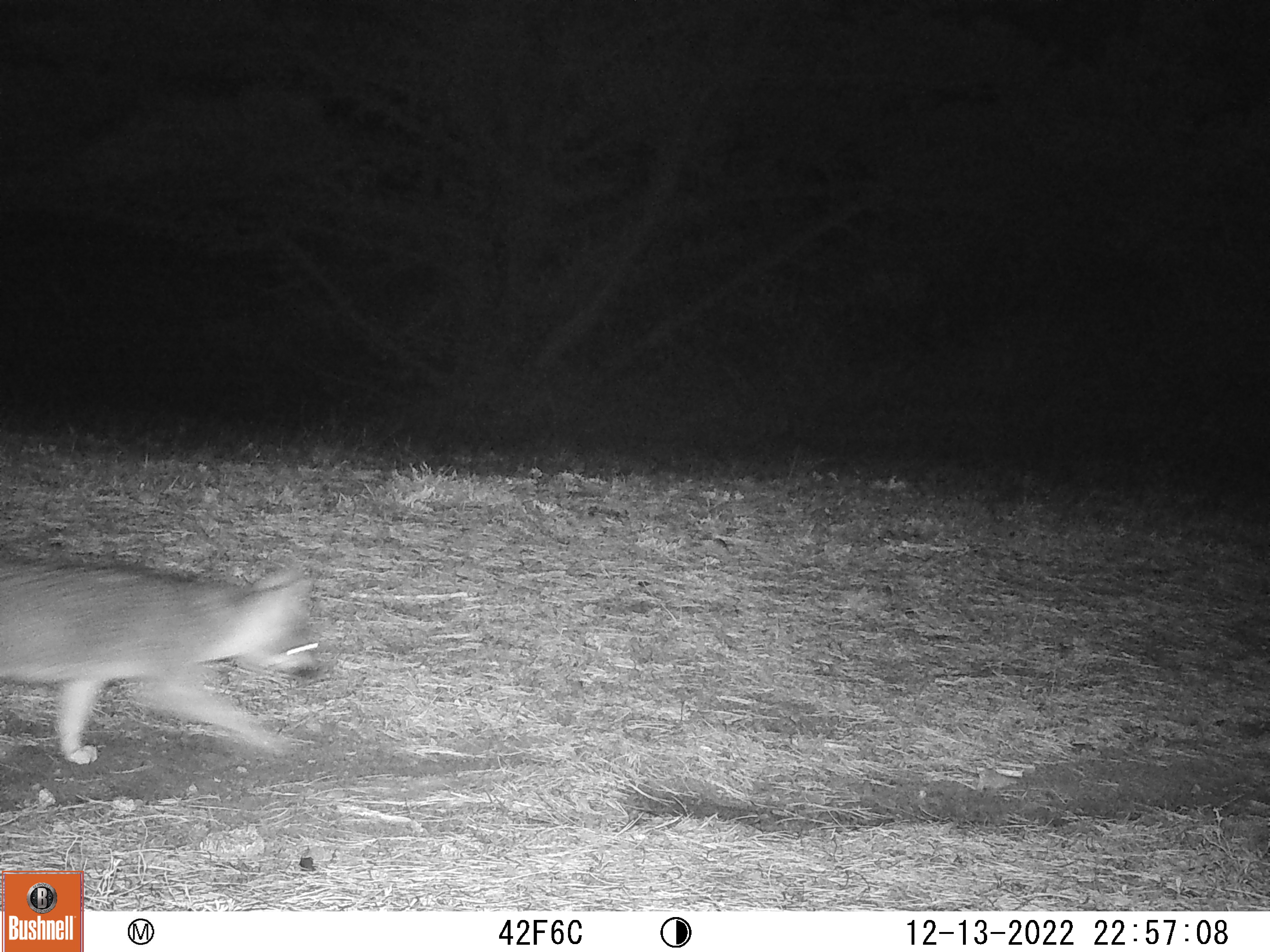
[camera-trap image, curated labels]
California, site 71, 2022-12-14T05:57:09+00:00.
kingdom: Animalia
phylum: Chordata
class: Mammalia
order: Carnivora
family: Canidae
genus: Urocyon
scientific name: Urocyon cinereoargenteus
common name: gray fox